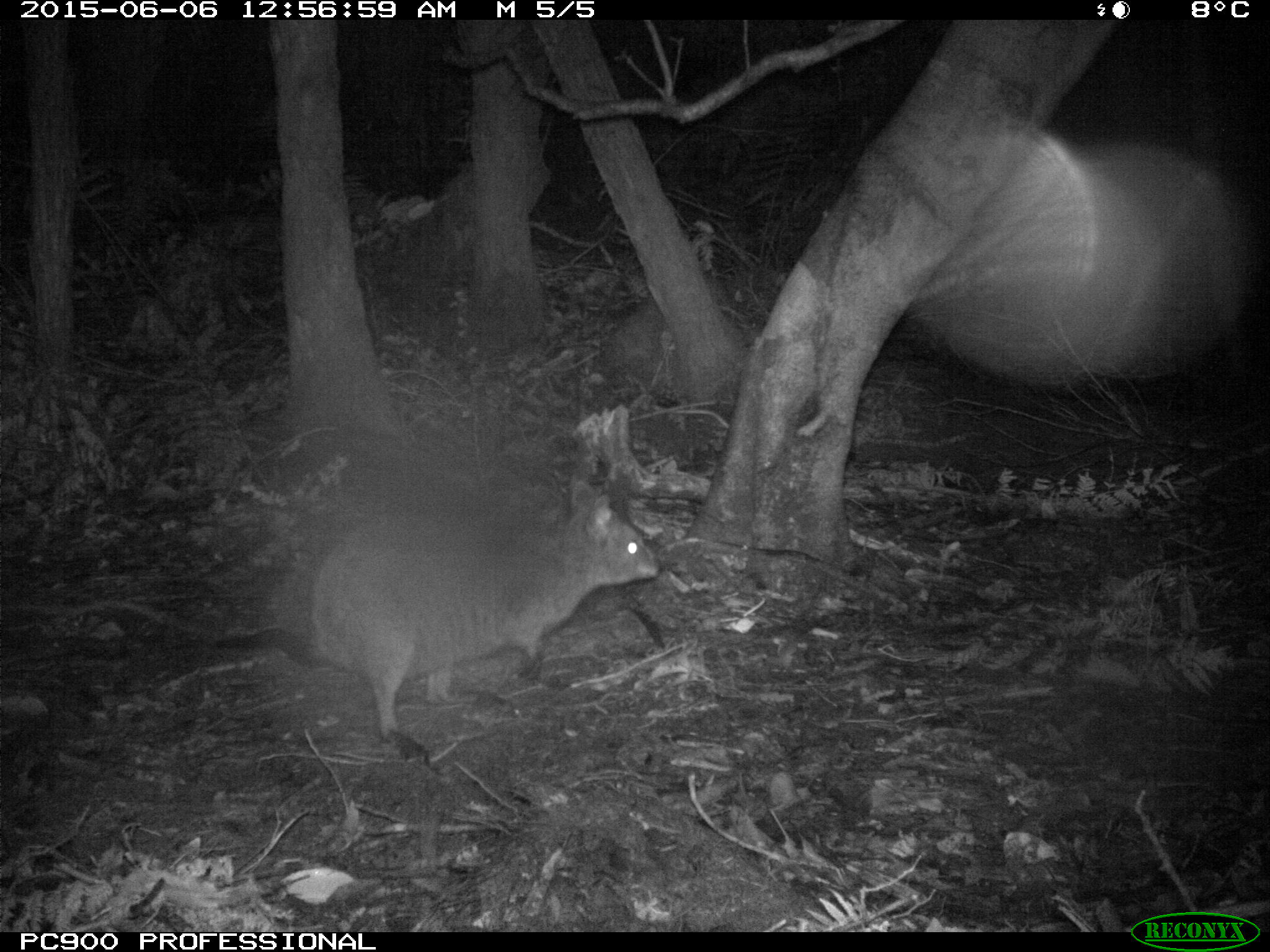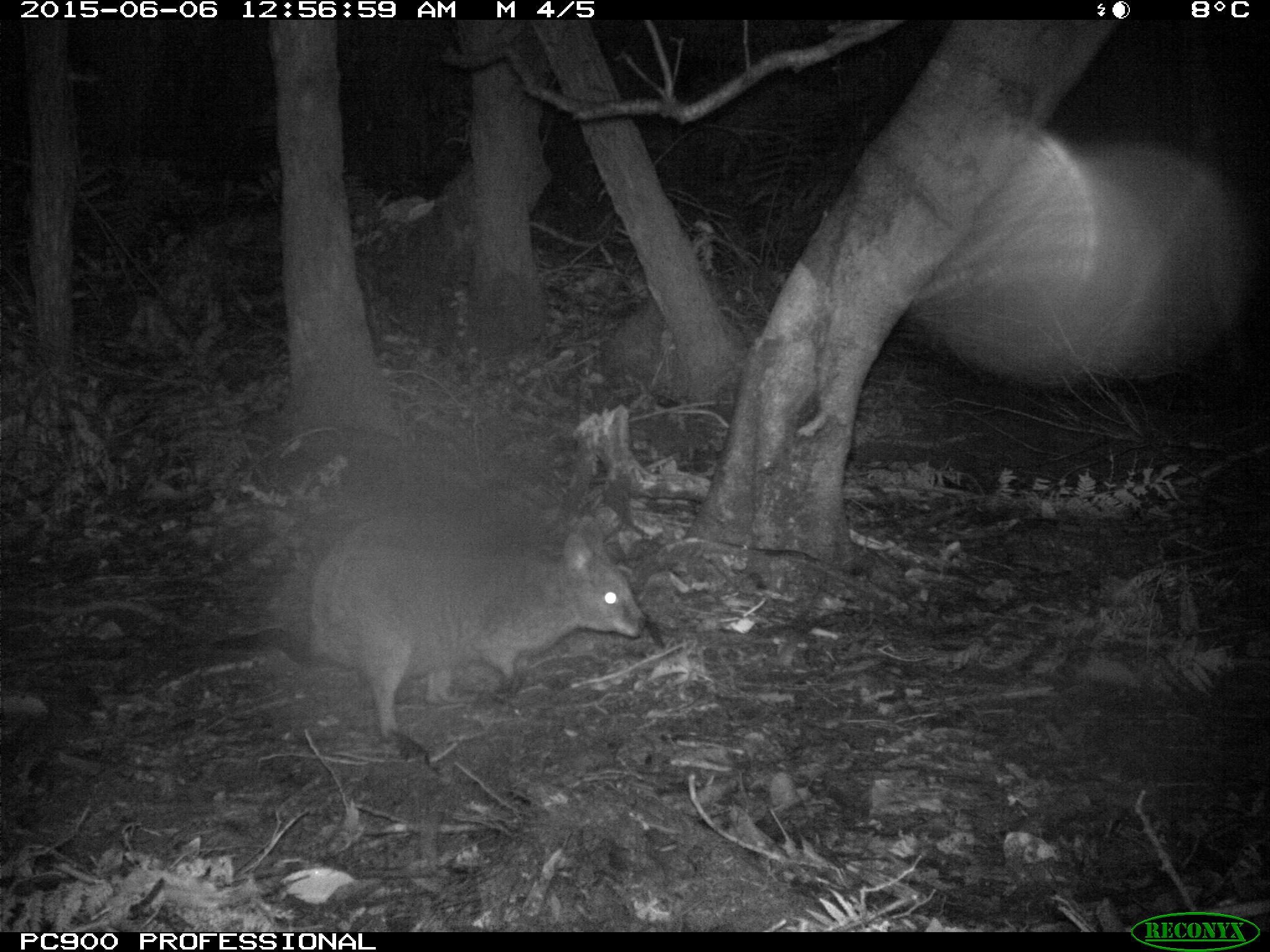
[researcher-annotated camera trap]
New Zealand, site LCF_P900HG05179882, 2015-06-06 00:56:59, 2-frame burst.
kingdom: Animalia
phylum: Chordata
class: Mammalia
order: Diprotodontia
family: Macropodidae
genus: Notamacropus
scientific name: Notamacropus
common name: wallaby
Wallaby (Notamacropus).